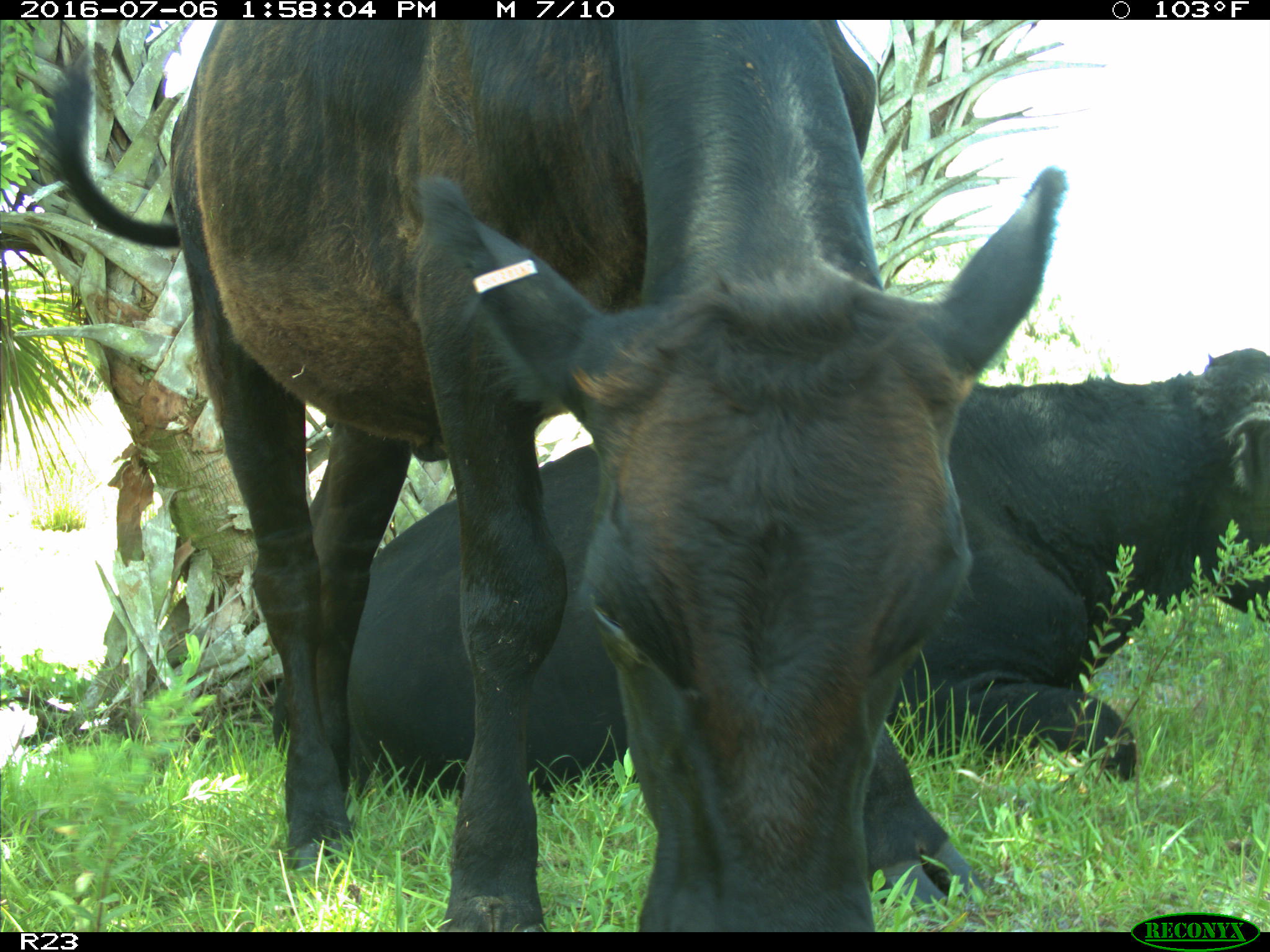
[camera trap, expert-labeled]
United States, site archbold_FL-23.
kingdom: Animalia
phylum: Chordata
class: Mammalia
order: Artiodactyla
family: Bovidae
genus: Bos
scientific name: Bos taurus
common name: domestic cow